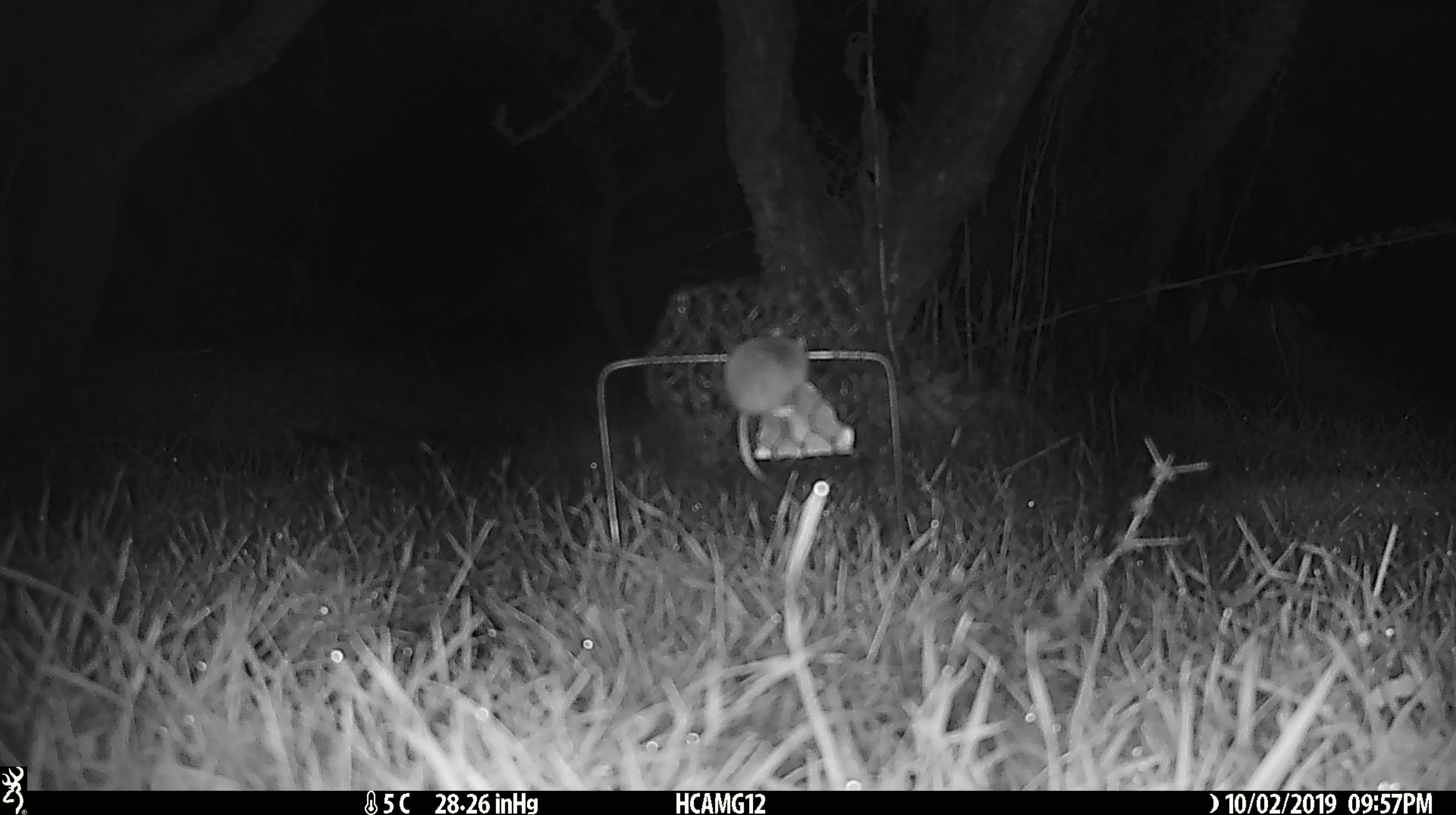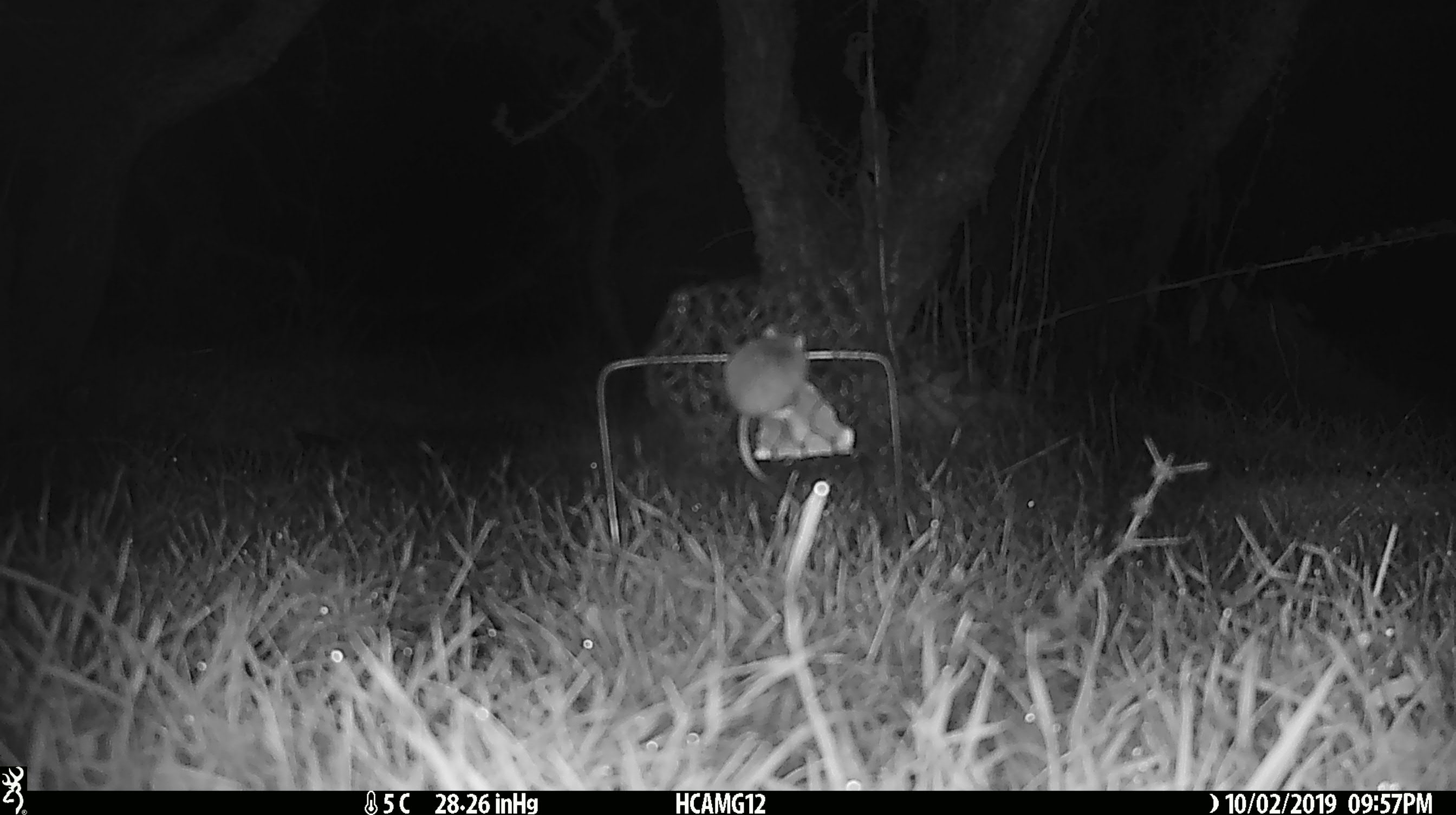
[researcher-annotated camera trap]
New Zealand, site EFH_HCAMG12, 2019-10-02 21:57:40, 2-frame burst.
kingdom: Animalia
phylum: Chordata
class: Mammalia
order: Rodentia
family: Muridae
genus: Mus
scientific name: Mus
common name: mouse